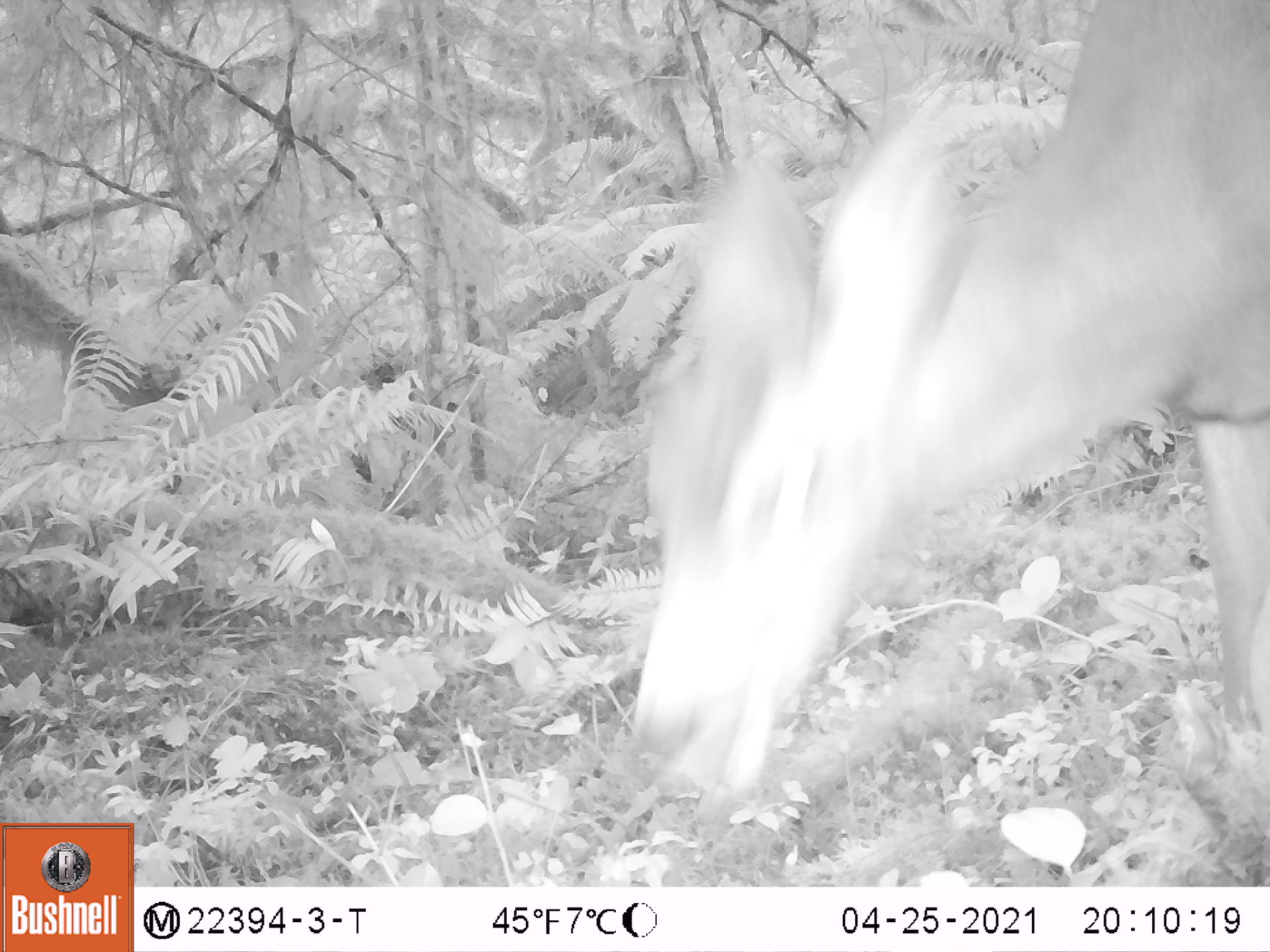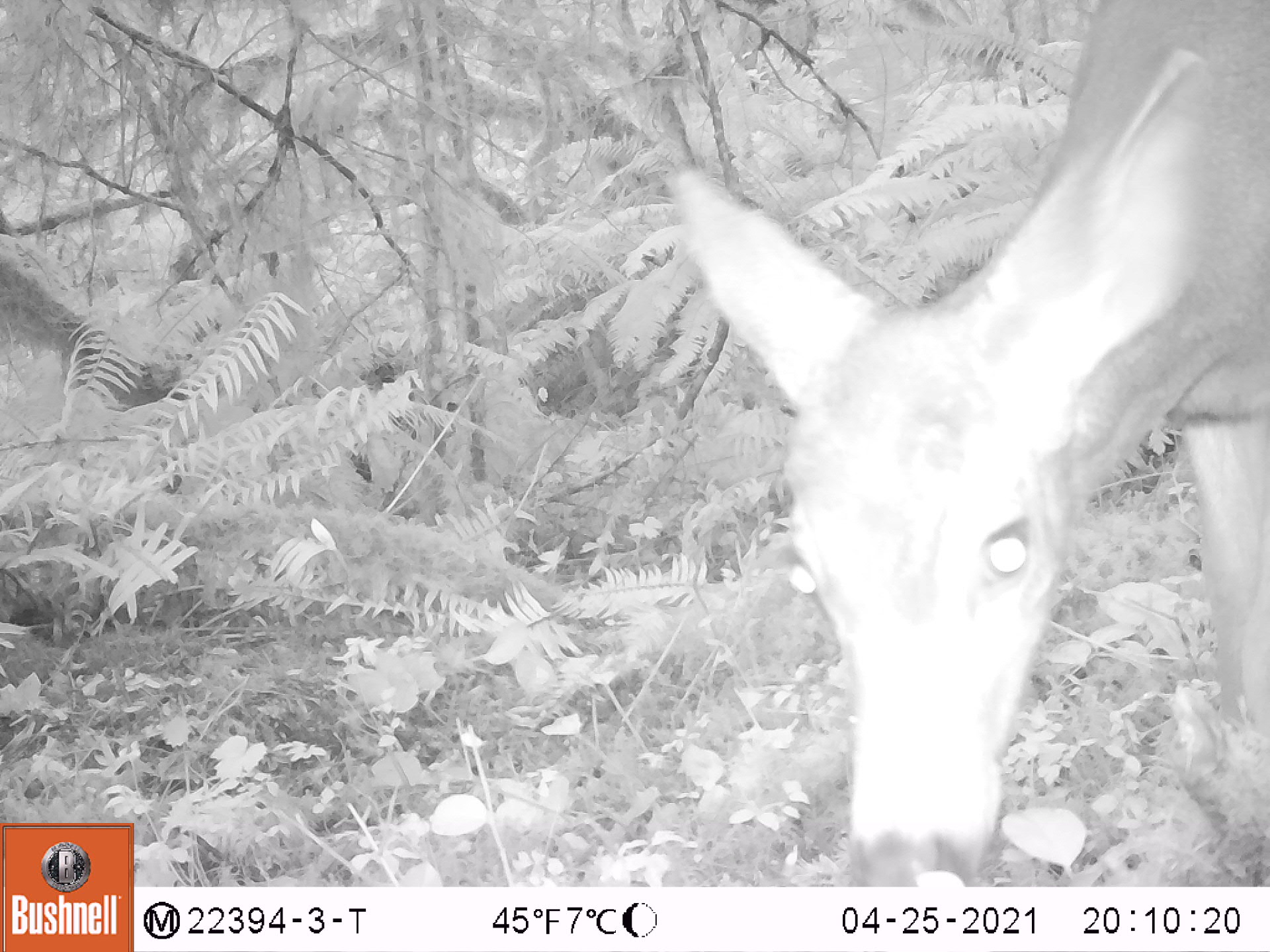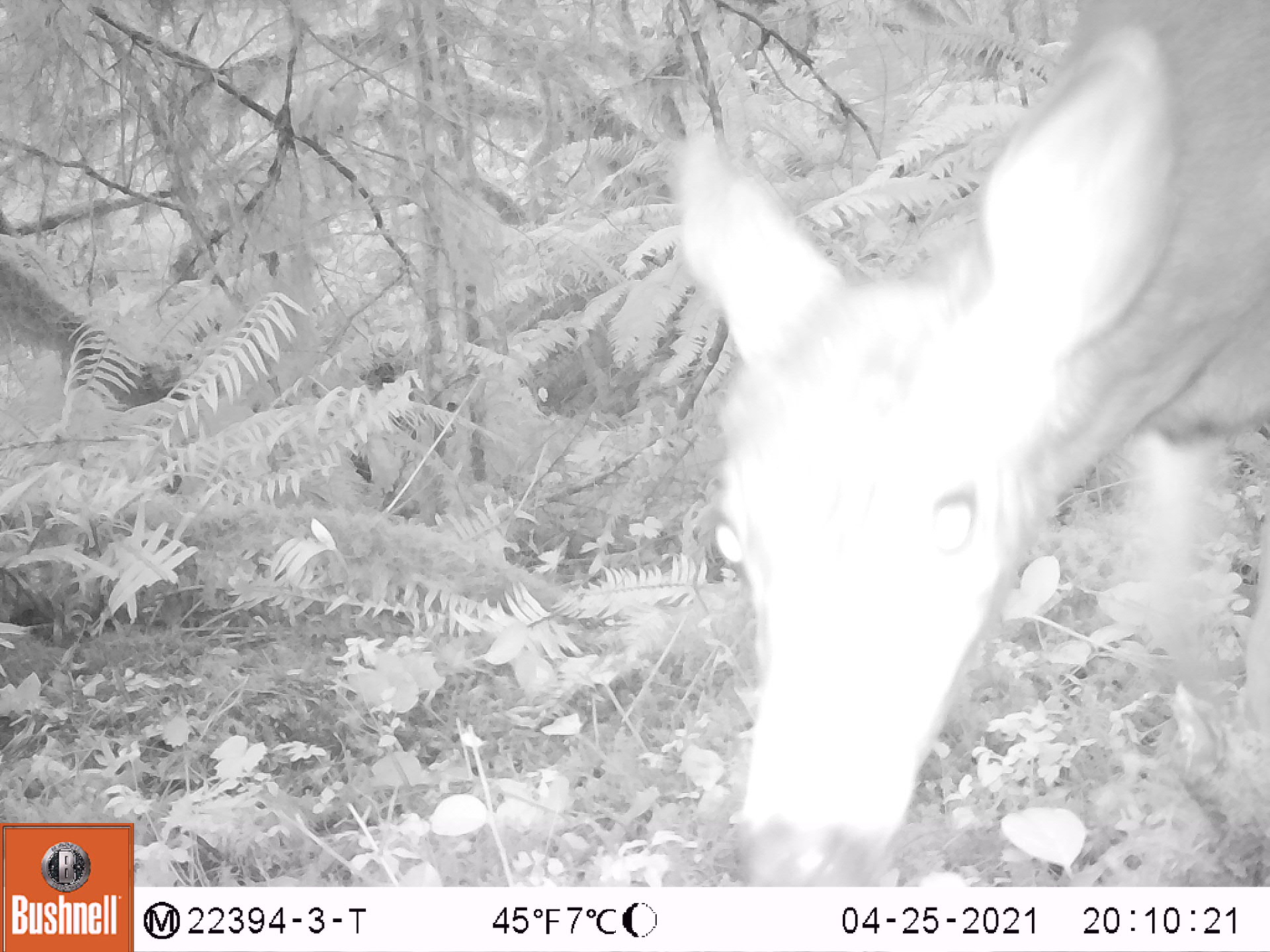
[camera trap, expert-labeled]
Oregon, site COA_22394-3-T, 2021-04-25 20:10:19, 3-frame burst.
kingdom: Animalia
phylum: Chordata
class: Mammalia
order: Artiodactyla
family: Cervidae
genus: Odocoileus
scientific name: Odocoileus hemionus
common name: black-tailed deer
Black-tailed deer (Odocoileus hemionus).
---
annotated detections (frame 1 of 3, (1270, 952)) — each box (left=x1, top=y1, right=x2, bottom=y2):
black-tailed deer: (left=572, top=0, right=1267, bottom=864)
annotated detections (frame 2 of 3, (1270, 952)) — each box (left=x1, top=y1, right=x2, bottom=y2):
black-tailed deer: (left=643, top=0, right=1269, bottom=885)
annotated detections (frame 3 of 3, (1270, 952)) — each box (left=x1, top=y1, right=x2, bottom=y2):
black-tailed deer: (left=645, top=0, right=1269, bottom=882)